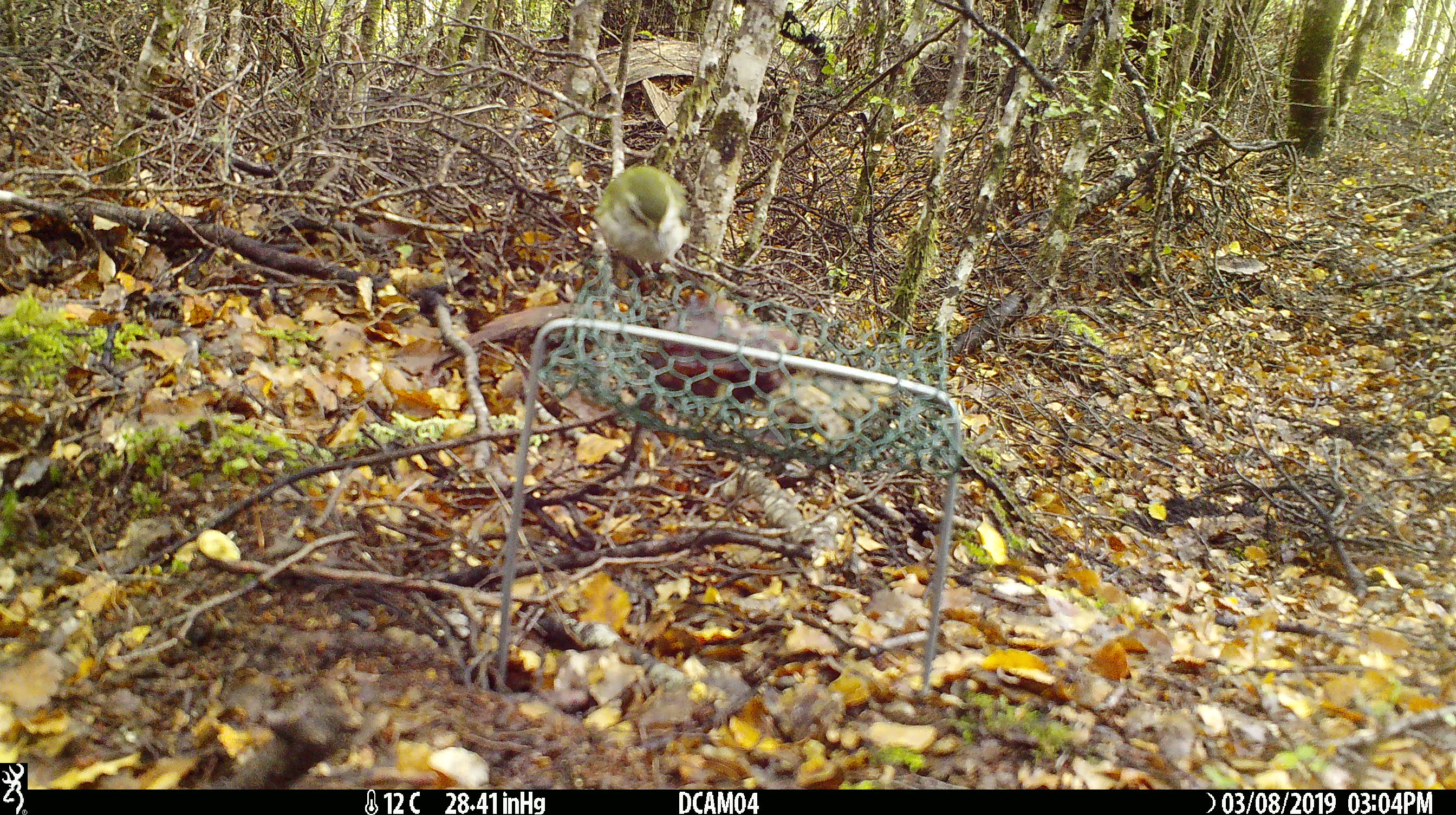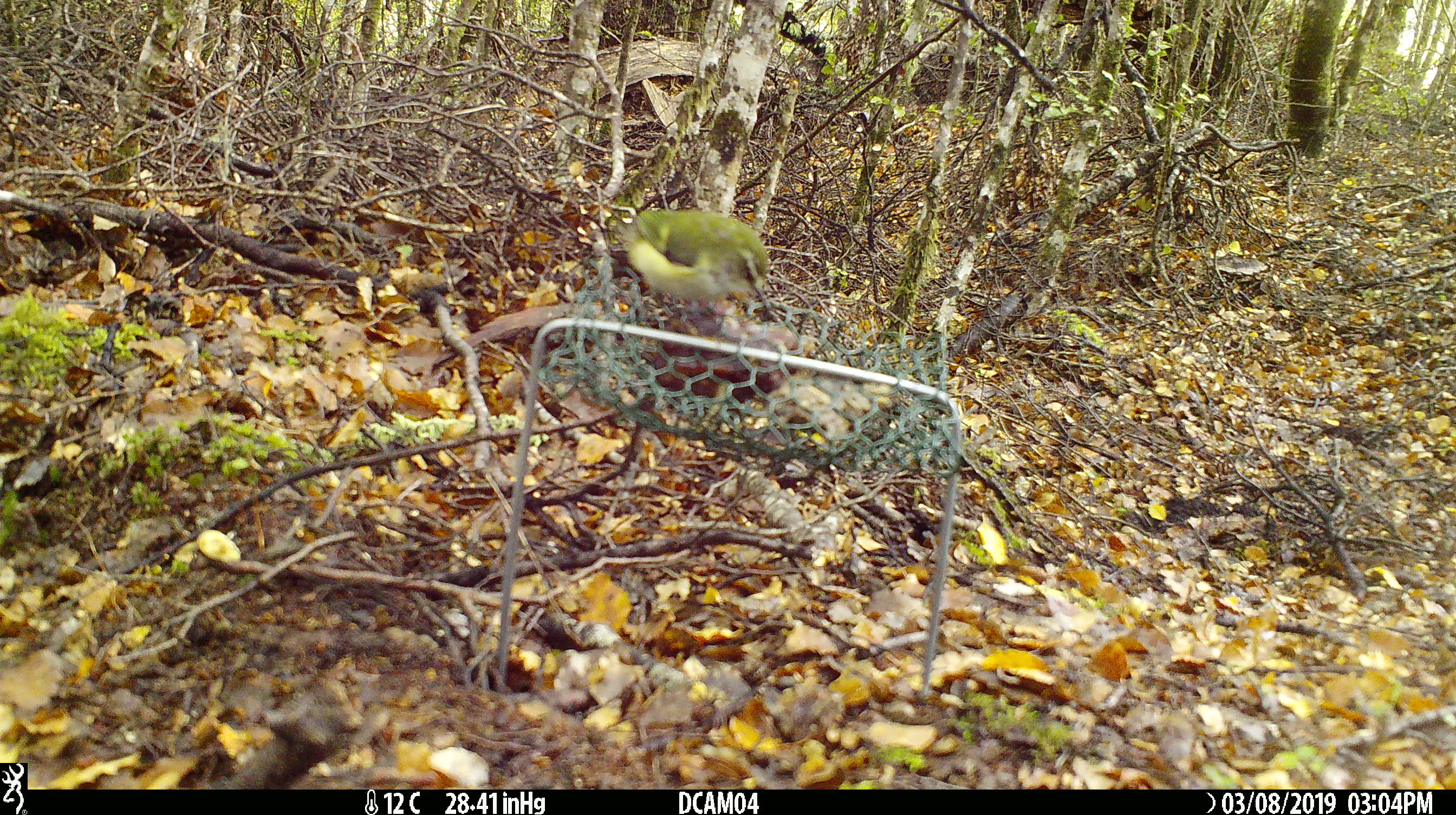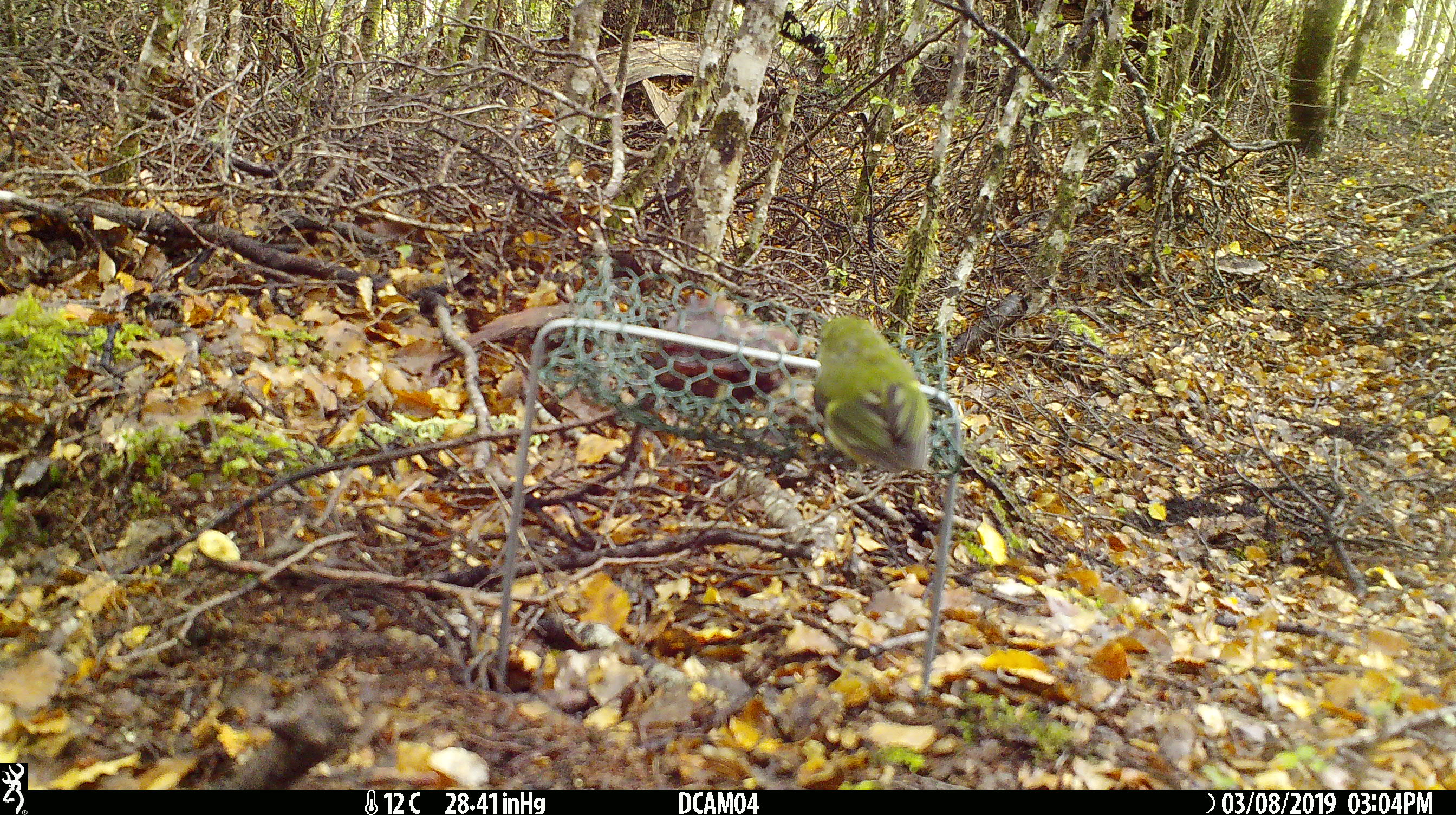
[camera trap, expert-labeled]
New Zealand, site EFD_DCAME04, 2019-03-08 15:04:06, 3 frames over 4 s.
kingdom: Animalia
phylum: Chordata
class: Aves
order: Passeriformes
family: Acanthisittidae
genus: Acanthisitta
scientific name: Acanthisitta chloris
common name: rifleman